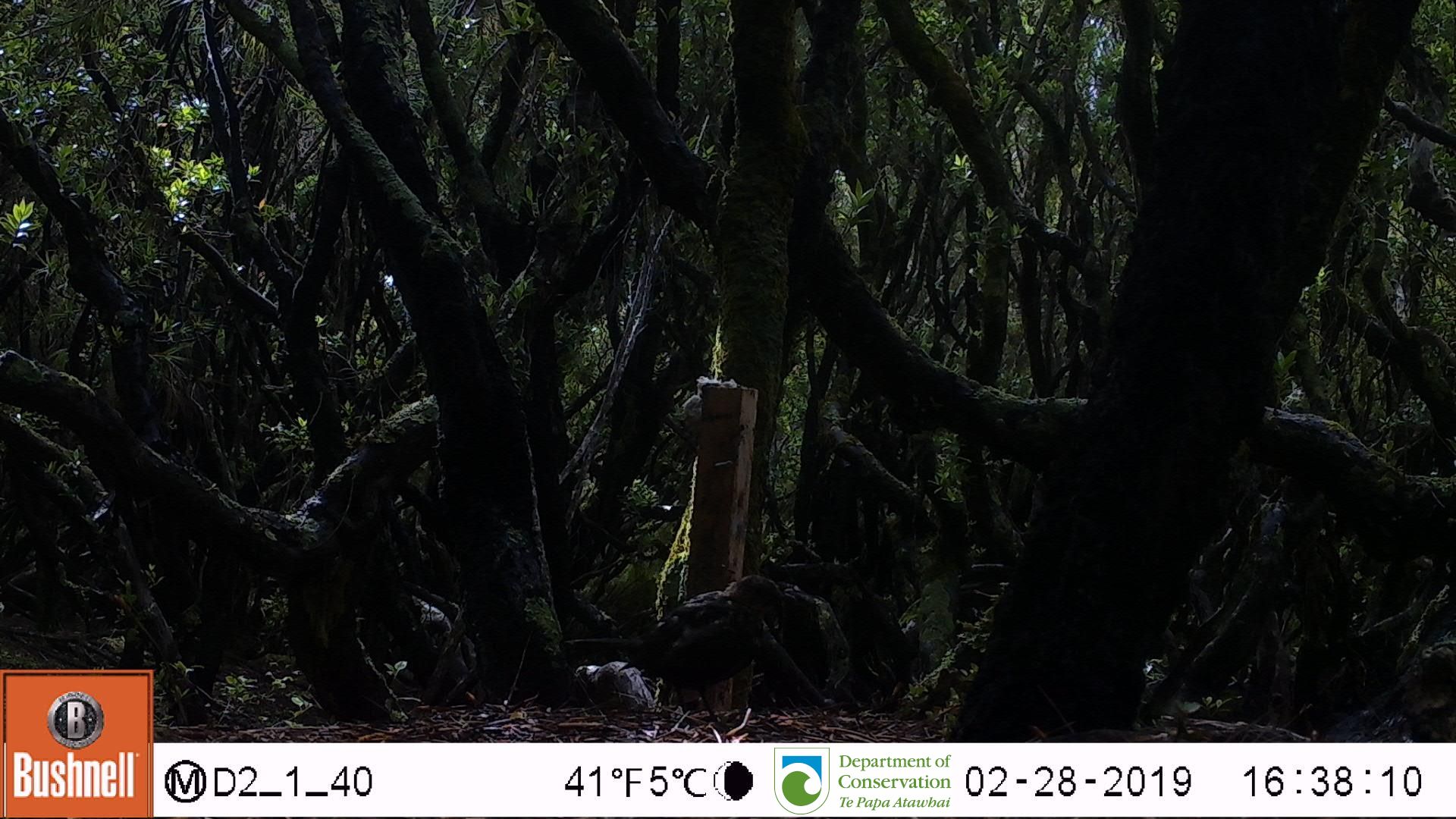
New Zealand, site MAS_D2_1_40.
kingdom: Animalia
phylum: Chordata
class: Aves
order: Passeriformes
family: Turdidae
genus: Turdus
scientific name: Turdus merula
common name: eurasian blackbird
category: blackbird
Blackbird (eurasian blackbird) (Turdus merula).